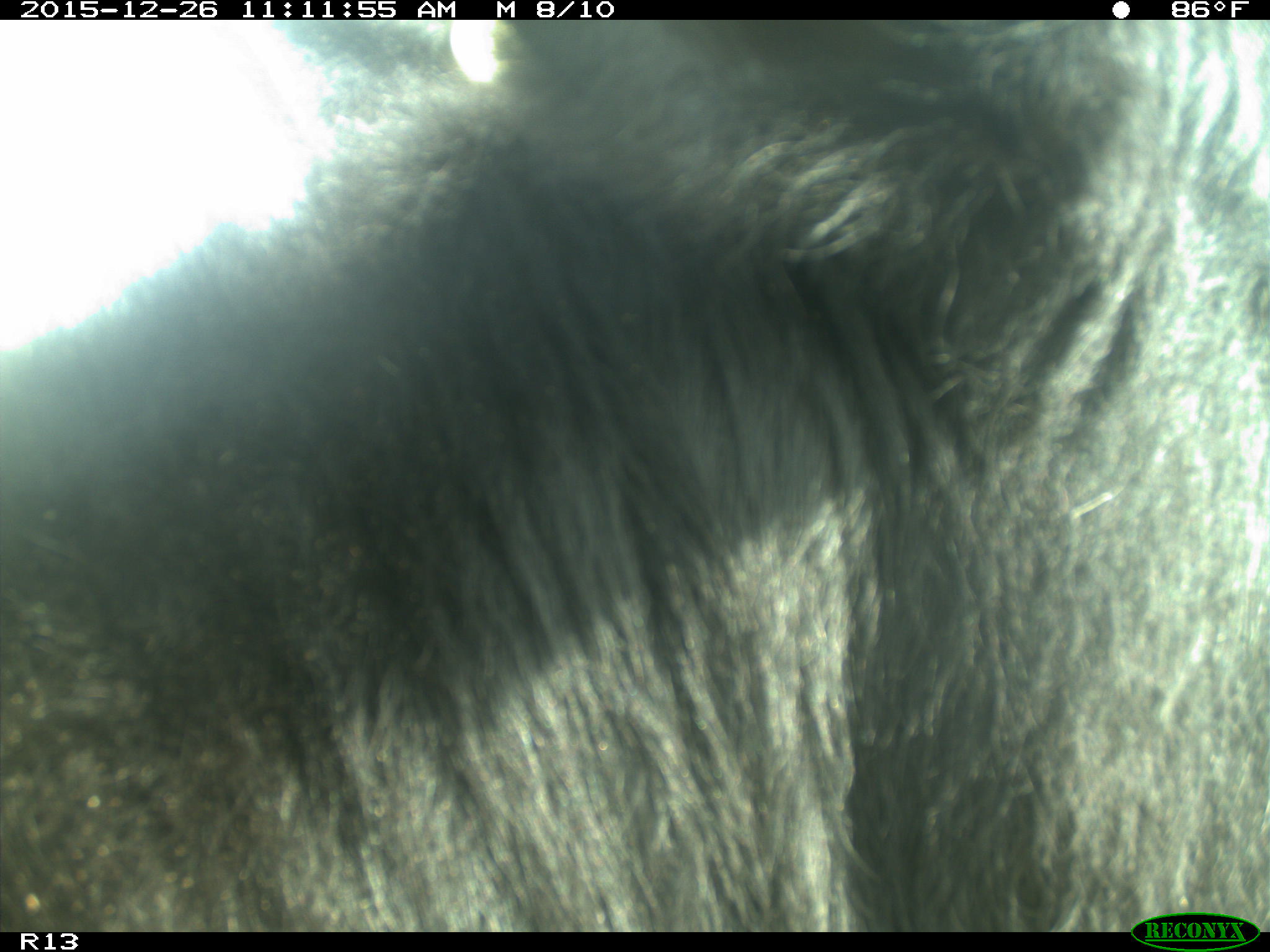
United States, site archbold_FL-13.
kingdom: Animalia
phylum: Chordata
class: Mammalia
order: Artiodactyla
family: Bovidae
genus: Bos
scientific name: Bos taurus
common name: domestic cow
Bos taurus (domestic cow).